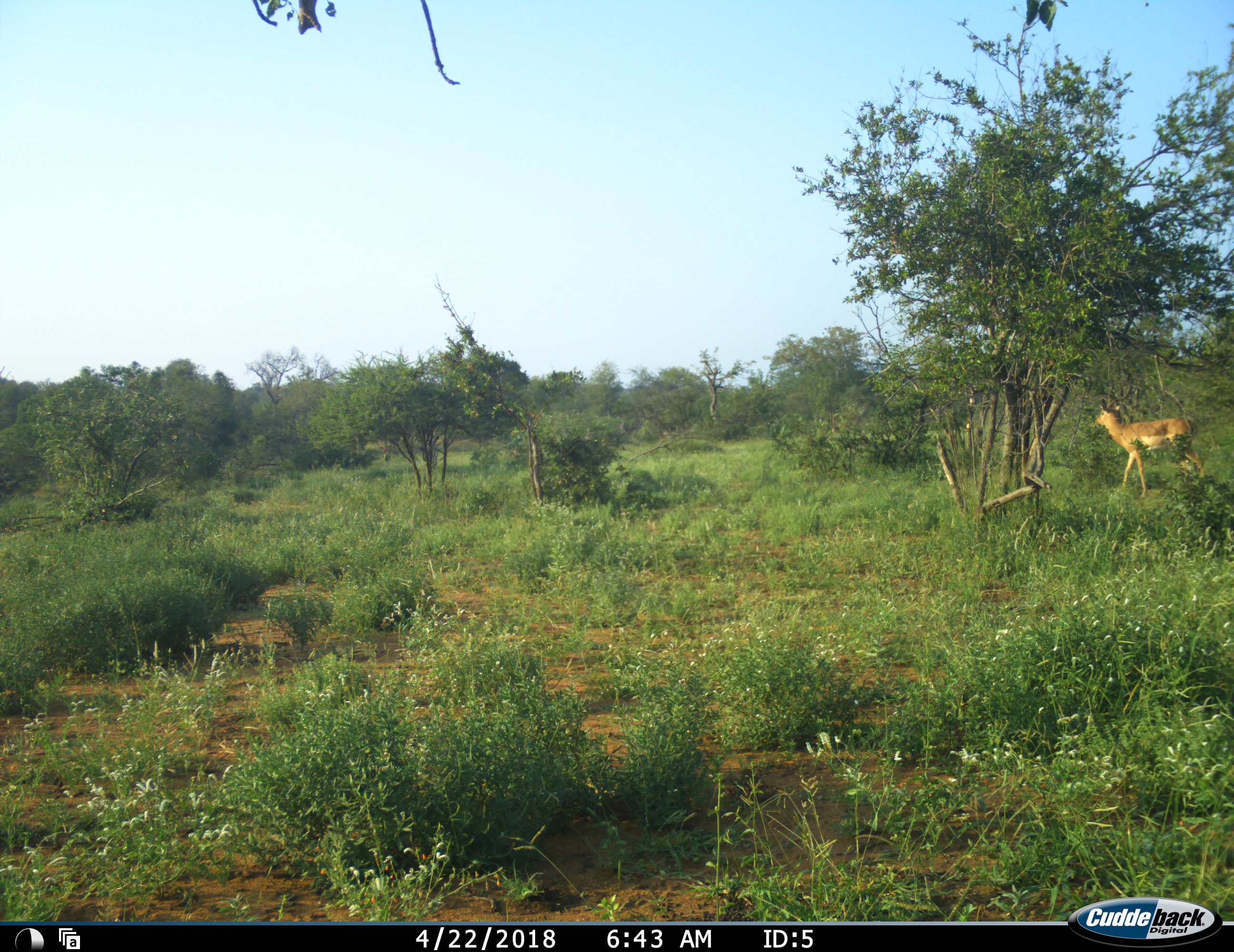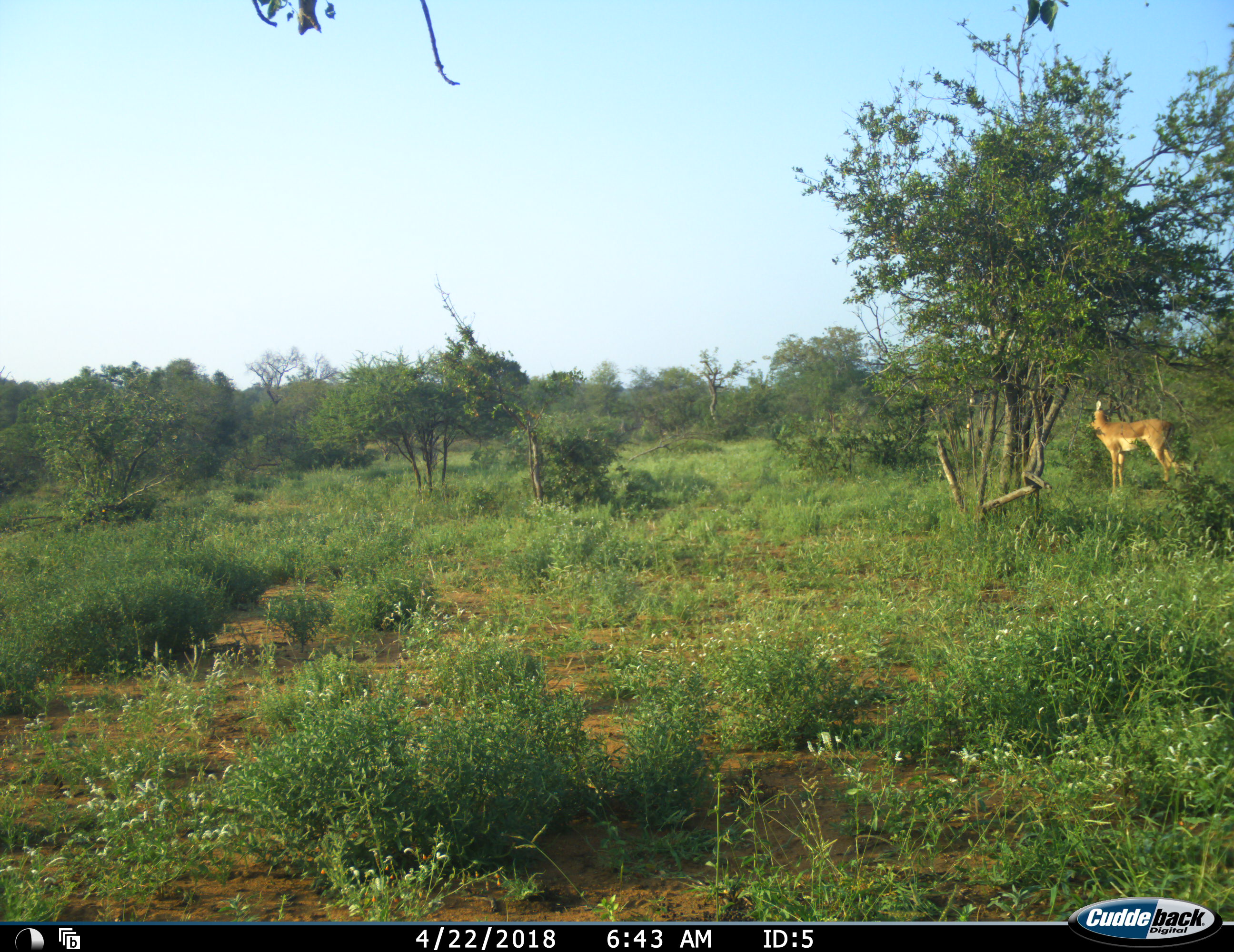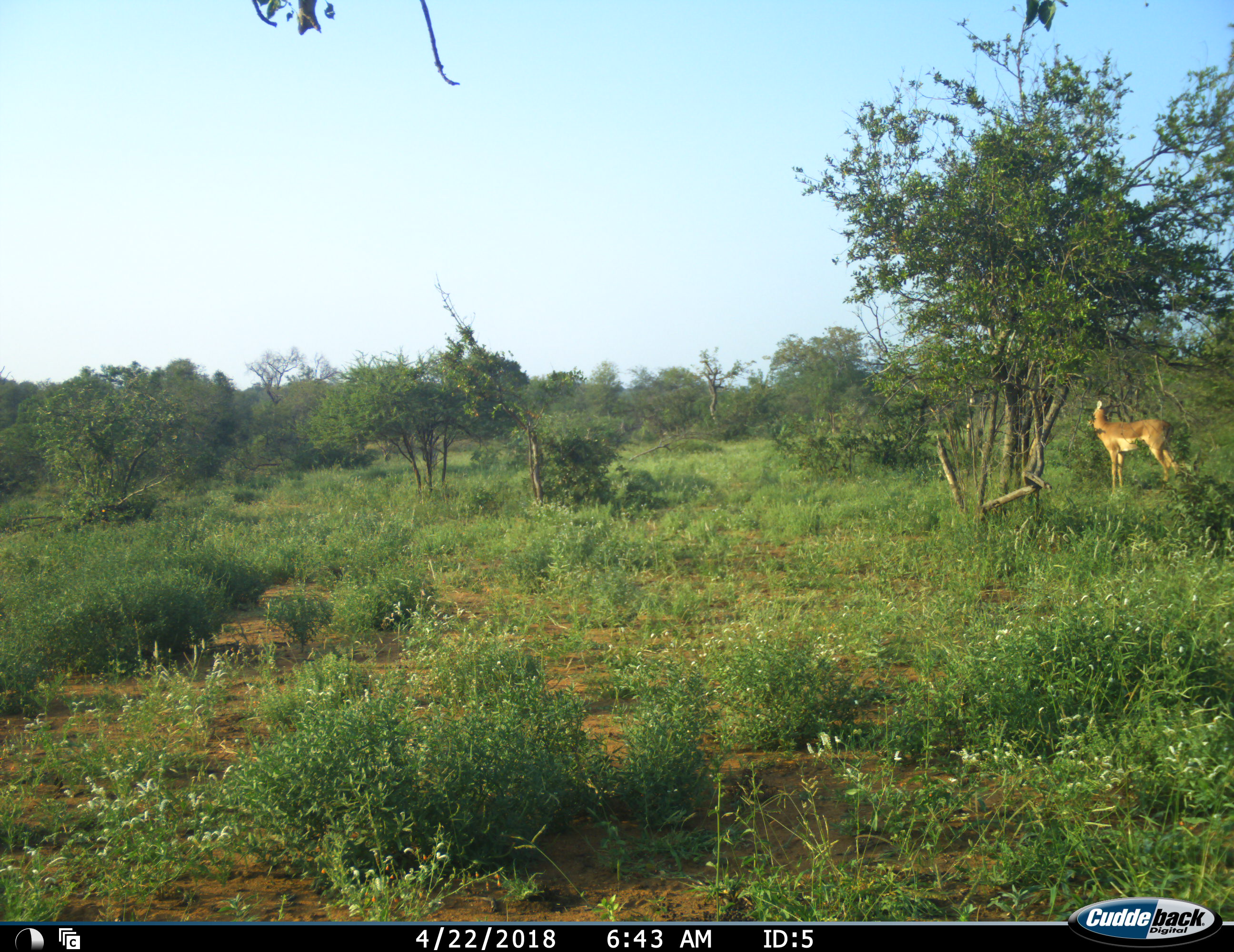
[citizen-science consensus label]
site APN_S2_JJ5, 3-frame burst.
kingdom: Animalia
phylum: Chordata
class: Mammalia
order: Artiodactyla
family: Bovidae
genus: Aepyceros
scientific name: Aepyceros melampus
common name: impala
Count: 1.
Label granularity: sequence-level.